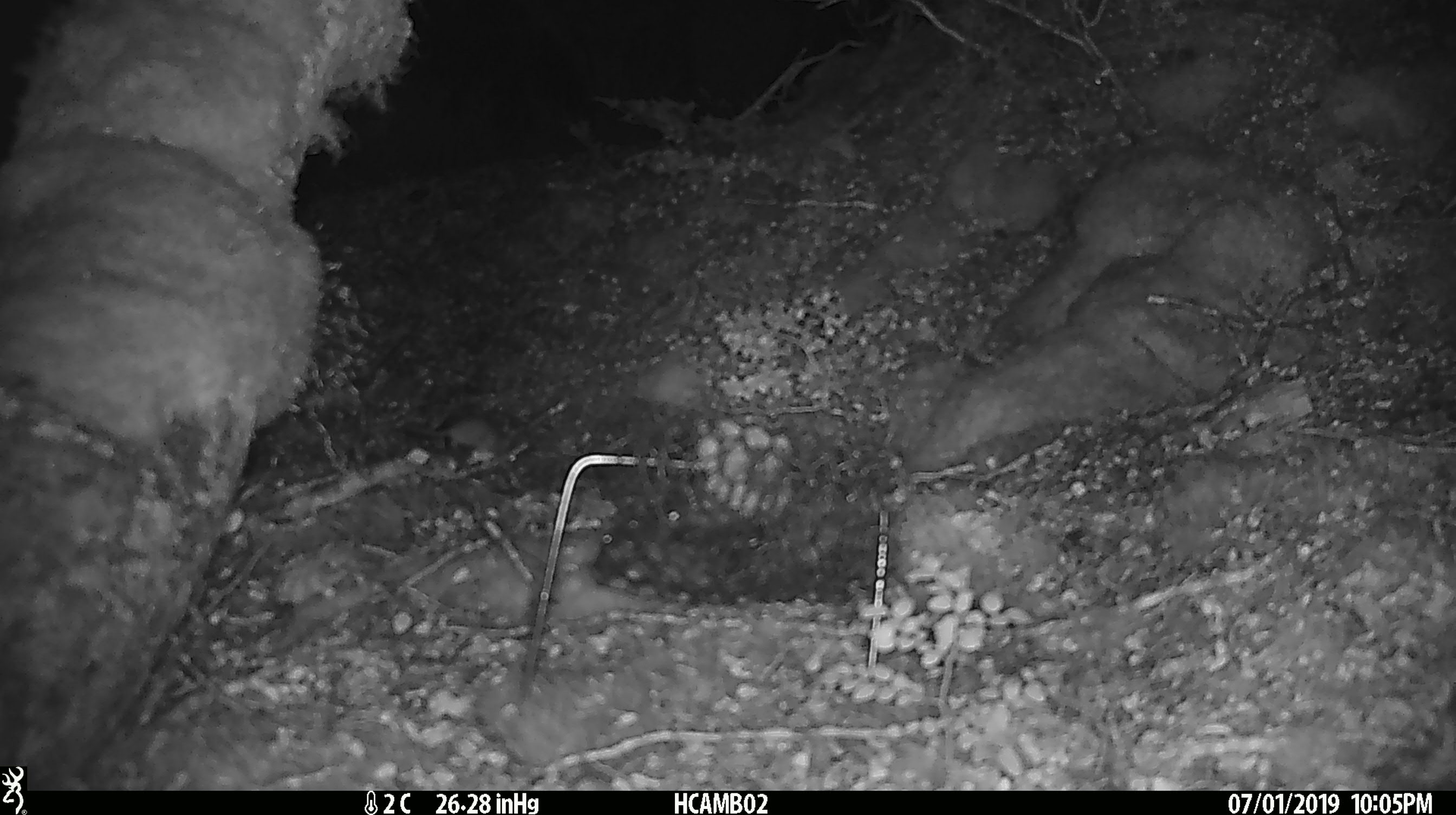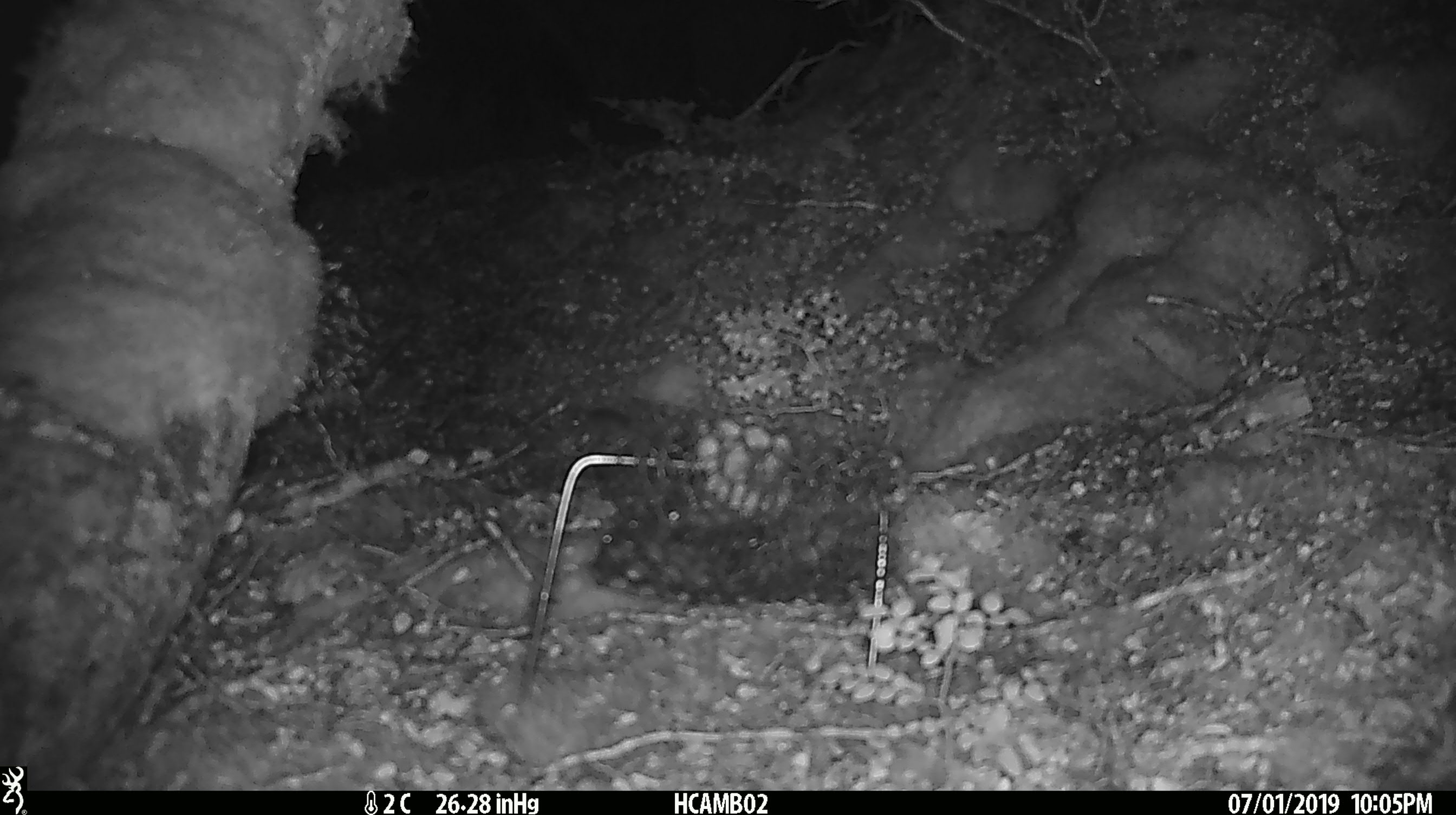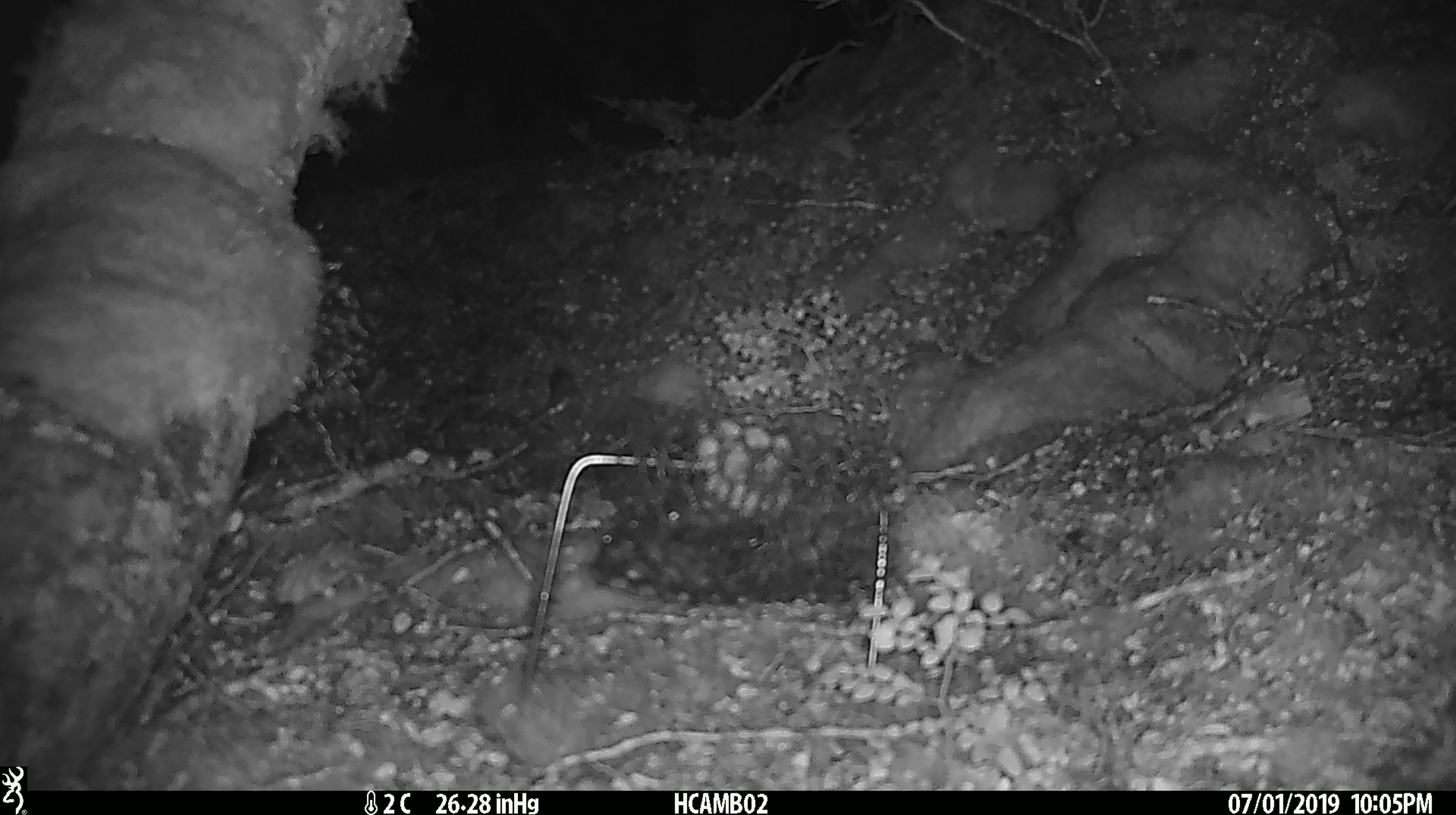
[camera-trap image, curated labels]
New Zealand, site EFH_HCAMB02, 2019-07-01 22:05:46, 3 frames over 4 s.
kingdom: Animalia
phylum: Chordata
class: Mammalia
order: Rodentia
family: Muridae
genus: Mus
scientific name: Mus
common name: mouse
Mouse (Mus).